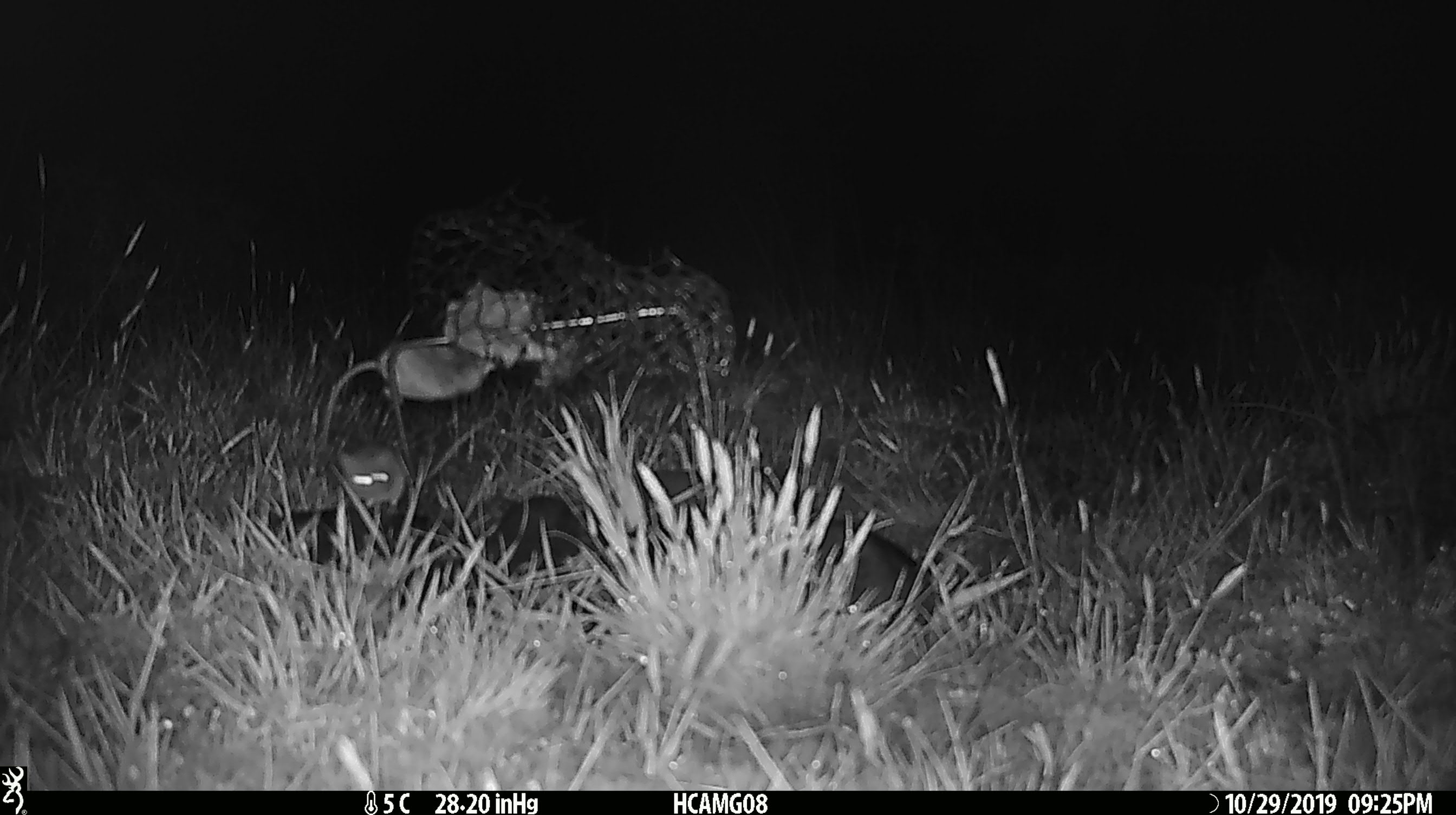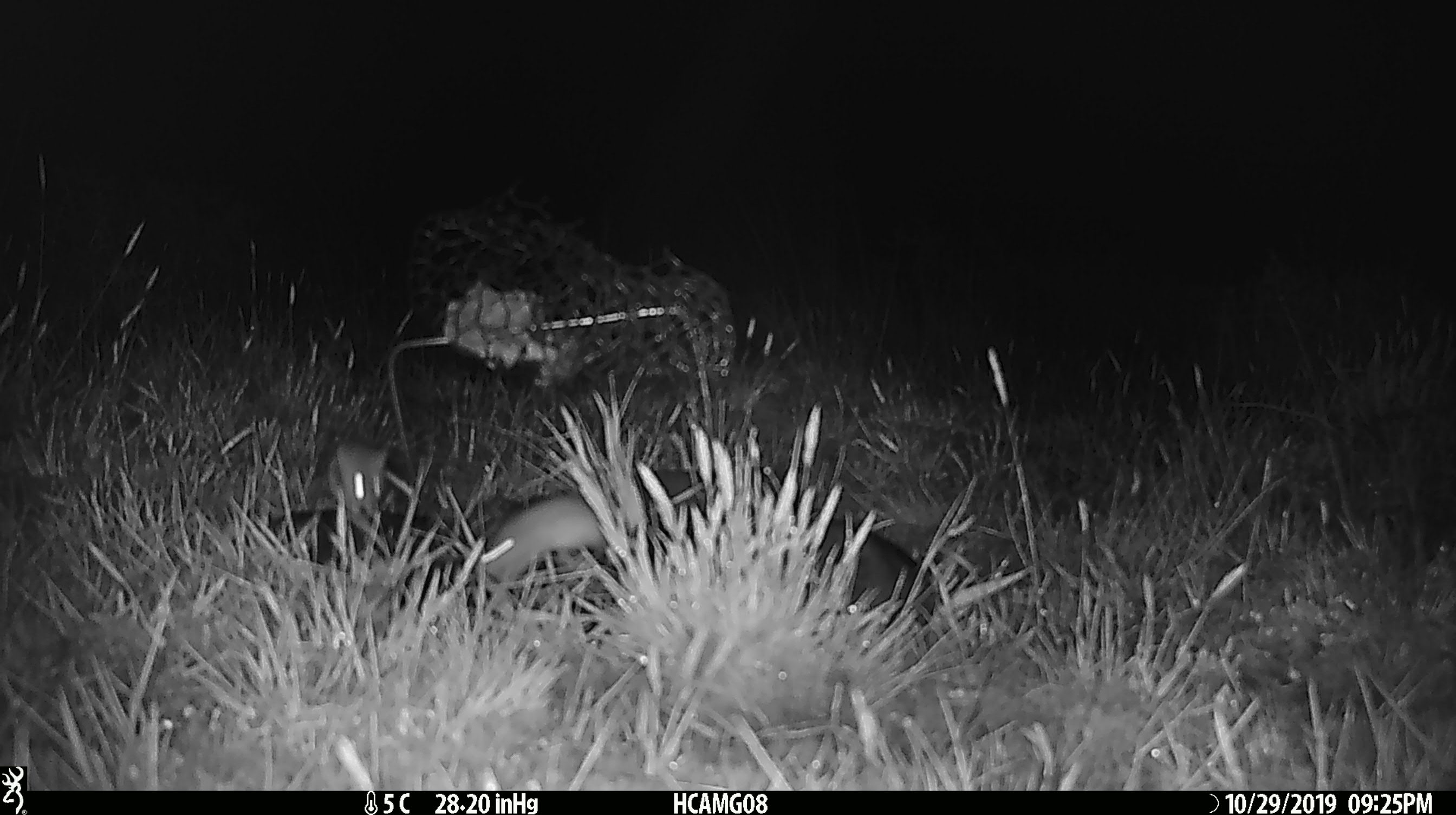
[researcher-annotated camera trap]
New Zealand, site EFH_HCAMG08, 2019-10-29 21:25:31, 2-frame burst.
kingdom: Animalia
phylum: Chordata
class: Mammalia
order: Rodentia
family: Muridae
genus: Mus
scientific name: Mus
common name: mouse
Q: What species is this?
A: Mouse (Mus).